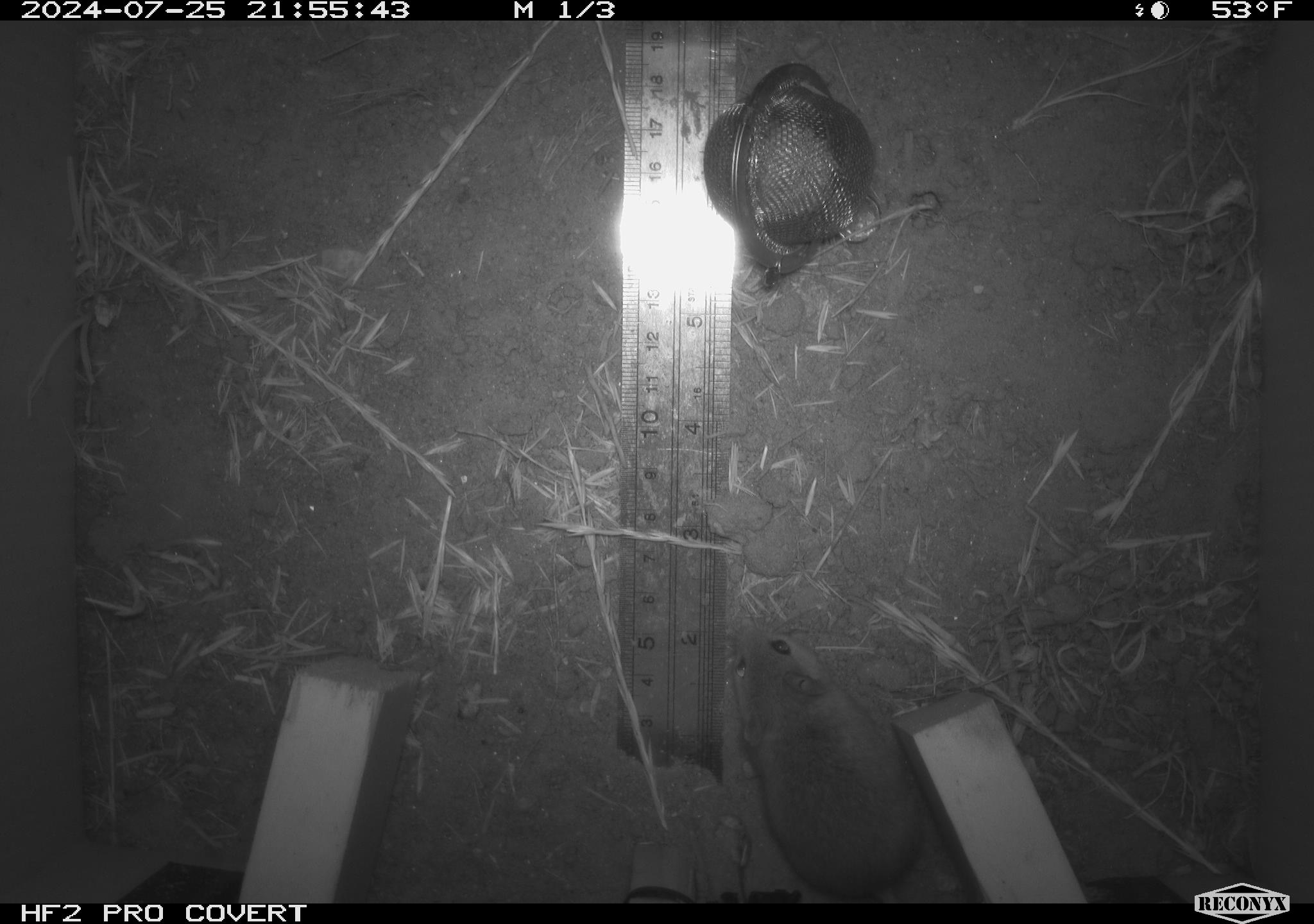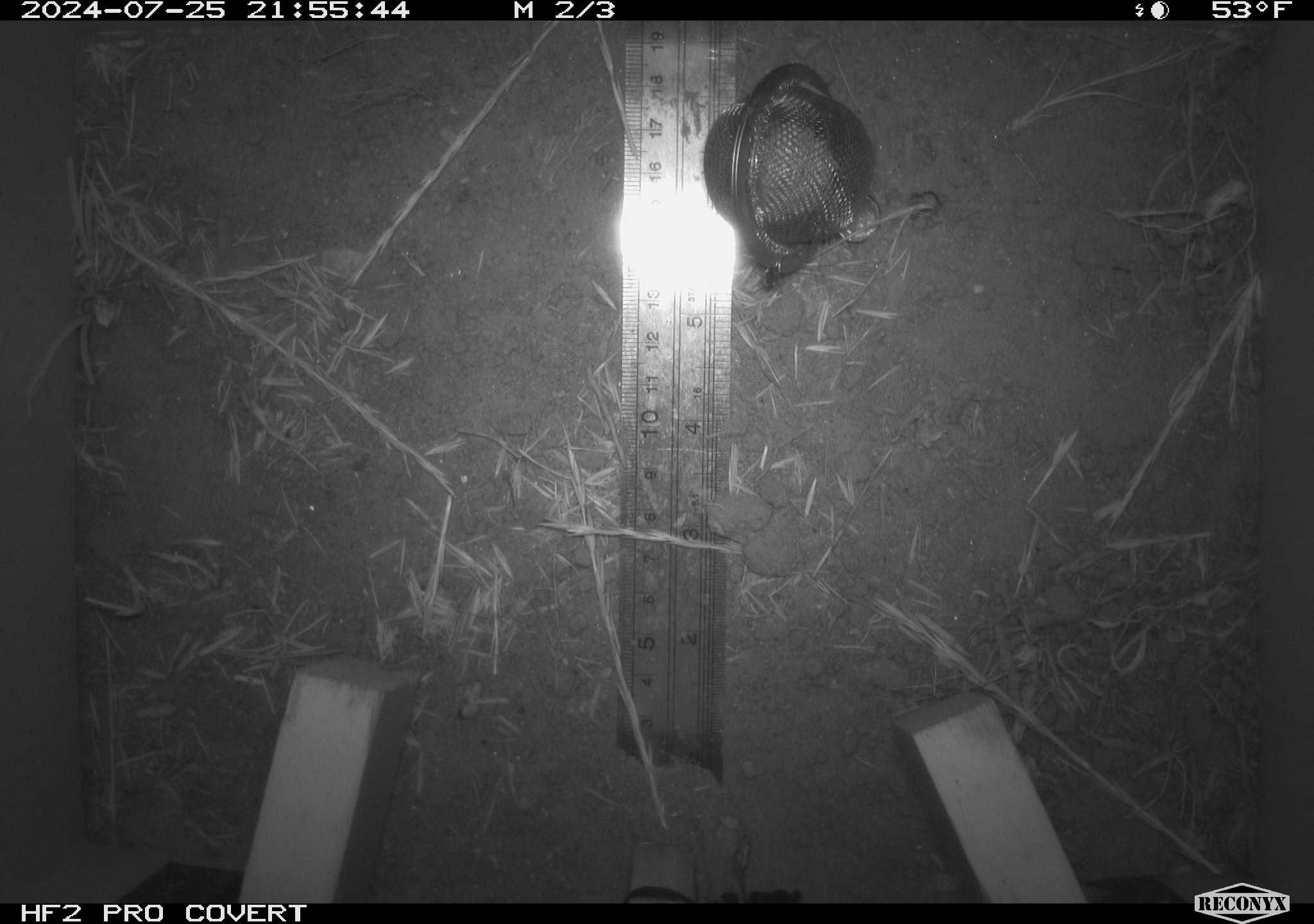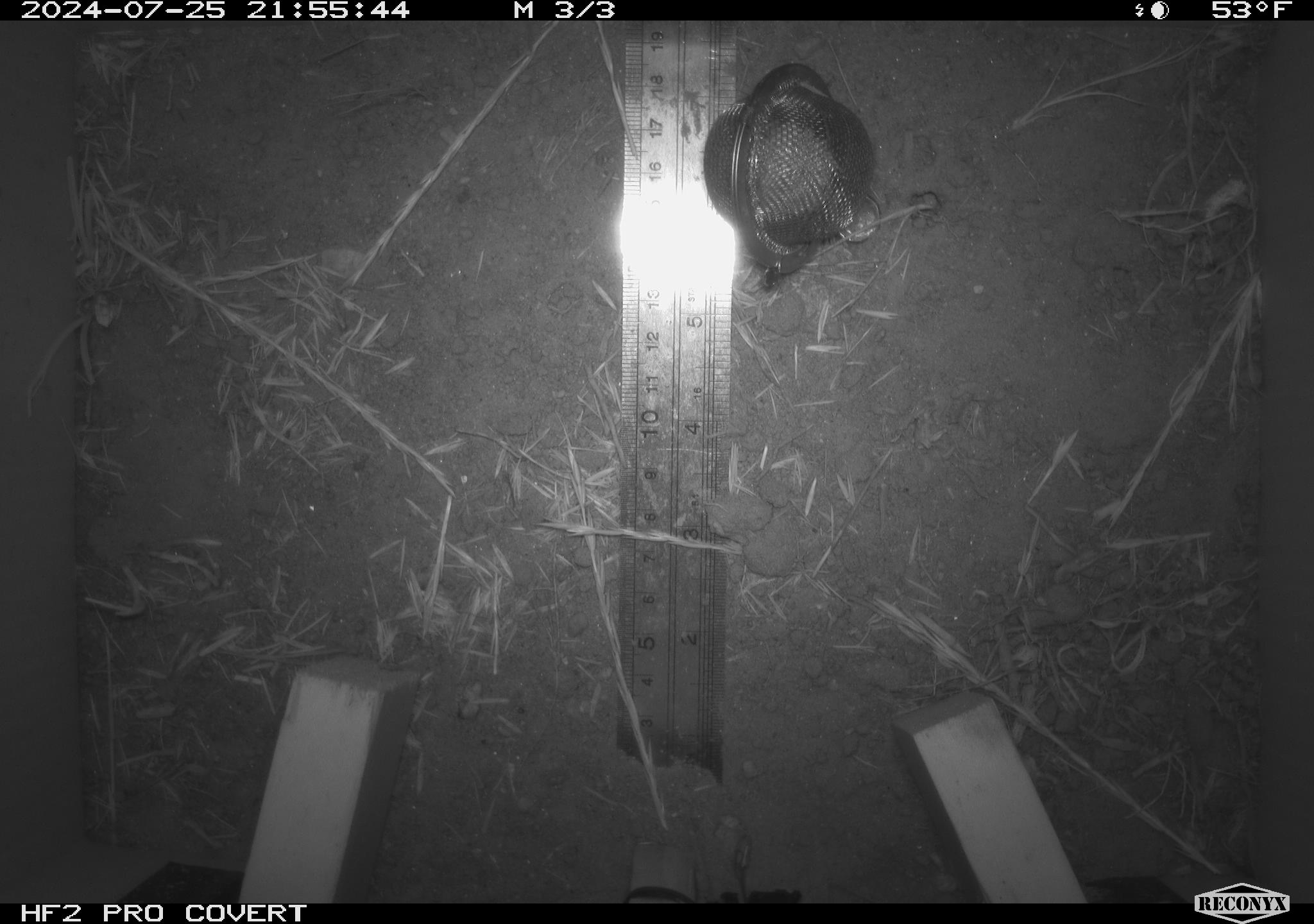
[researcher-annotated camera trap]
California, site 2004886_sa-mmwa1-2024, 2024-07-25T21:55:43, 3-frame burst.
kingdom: Animalia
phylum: Chordata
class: Mammalia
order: Rodentia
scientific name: Rodentia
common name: mouse species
Mouse species (Rodentia).